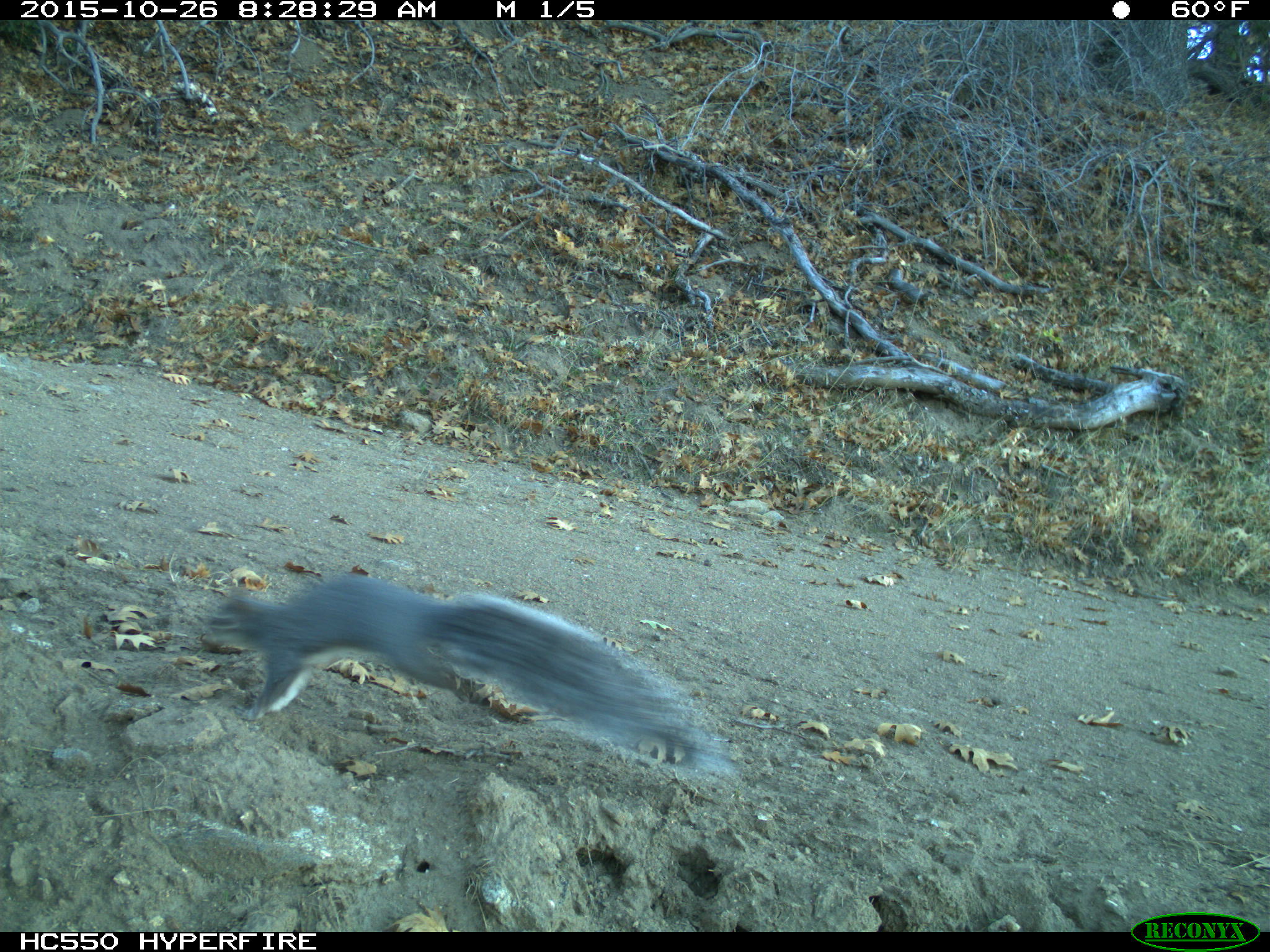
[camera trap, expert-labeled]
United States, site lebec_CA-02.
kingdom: Animalia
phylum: Chordata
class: Mammalia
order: Rodentia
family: Sciuridae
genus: Sciurus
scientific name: Sciurus carolinensis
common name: eastern gray squirrel